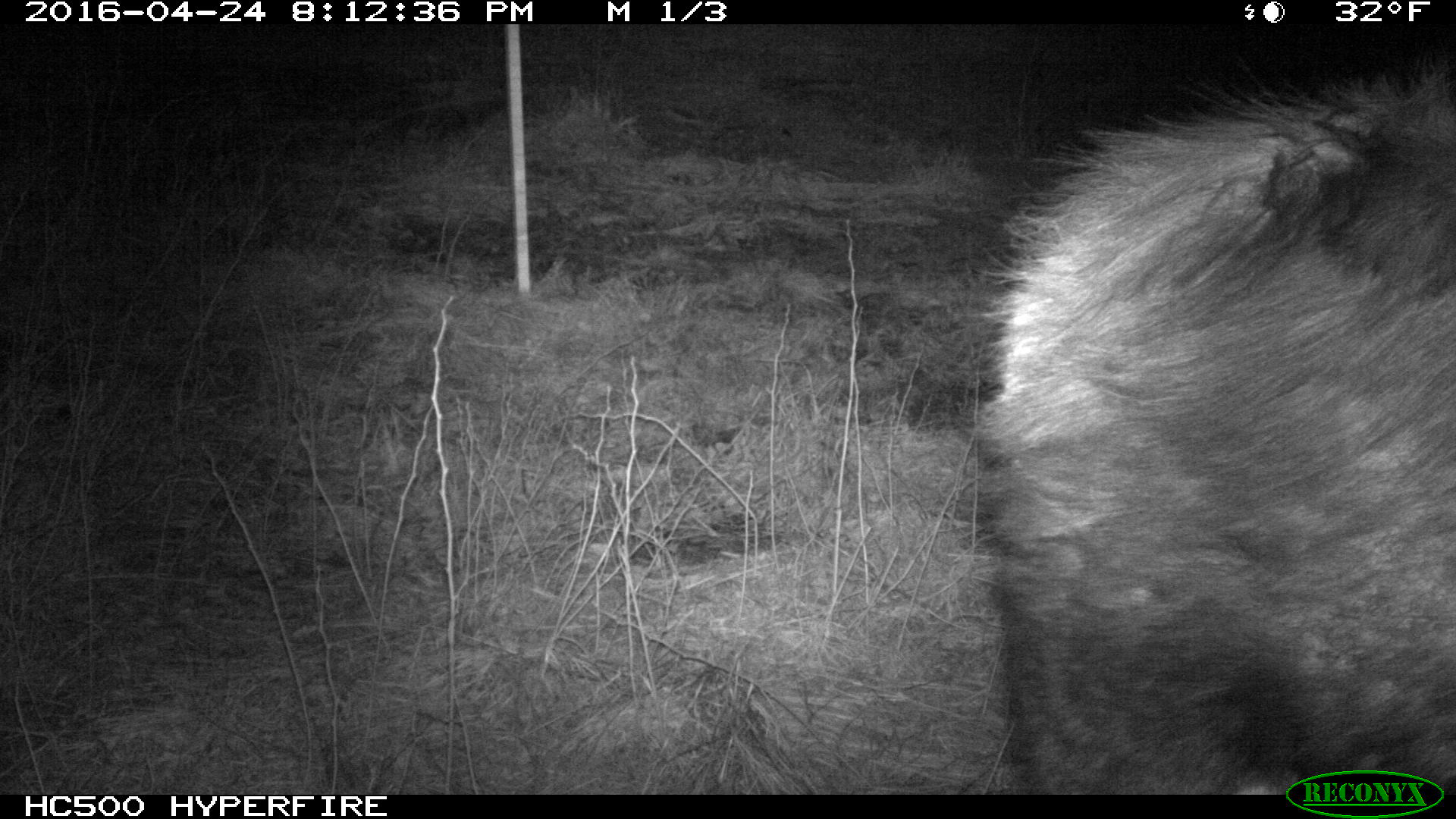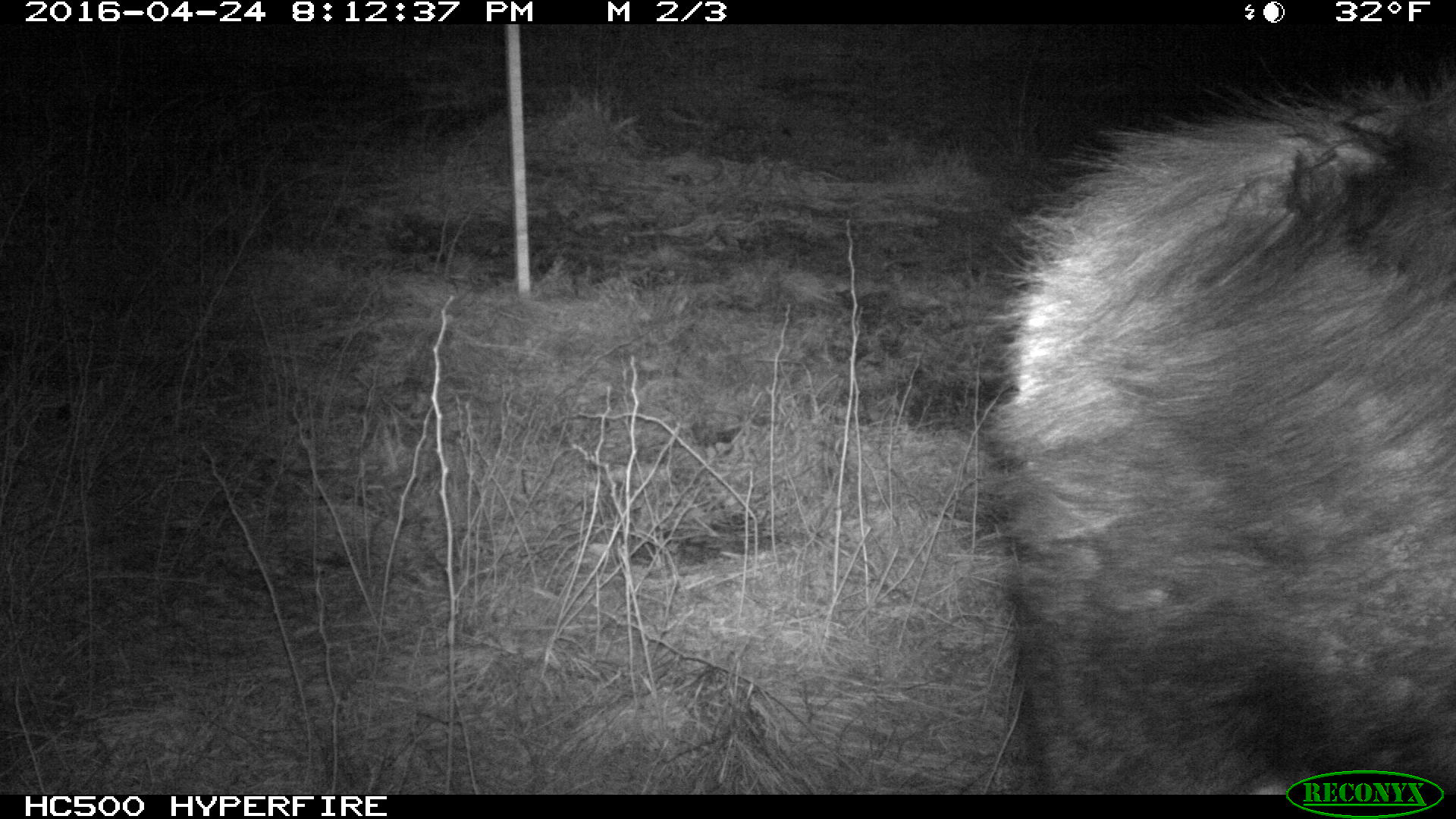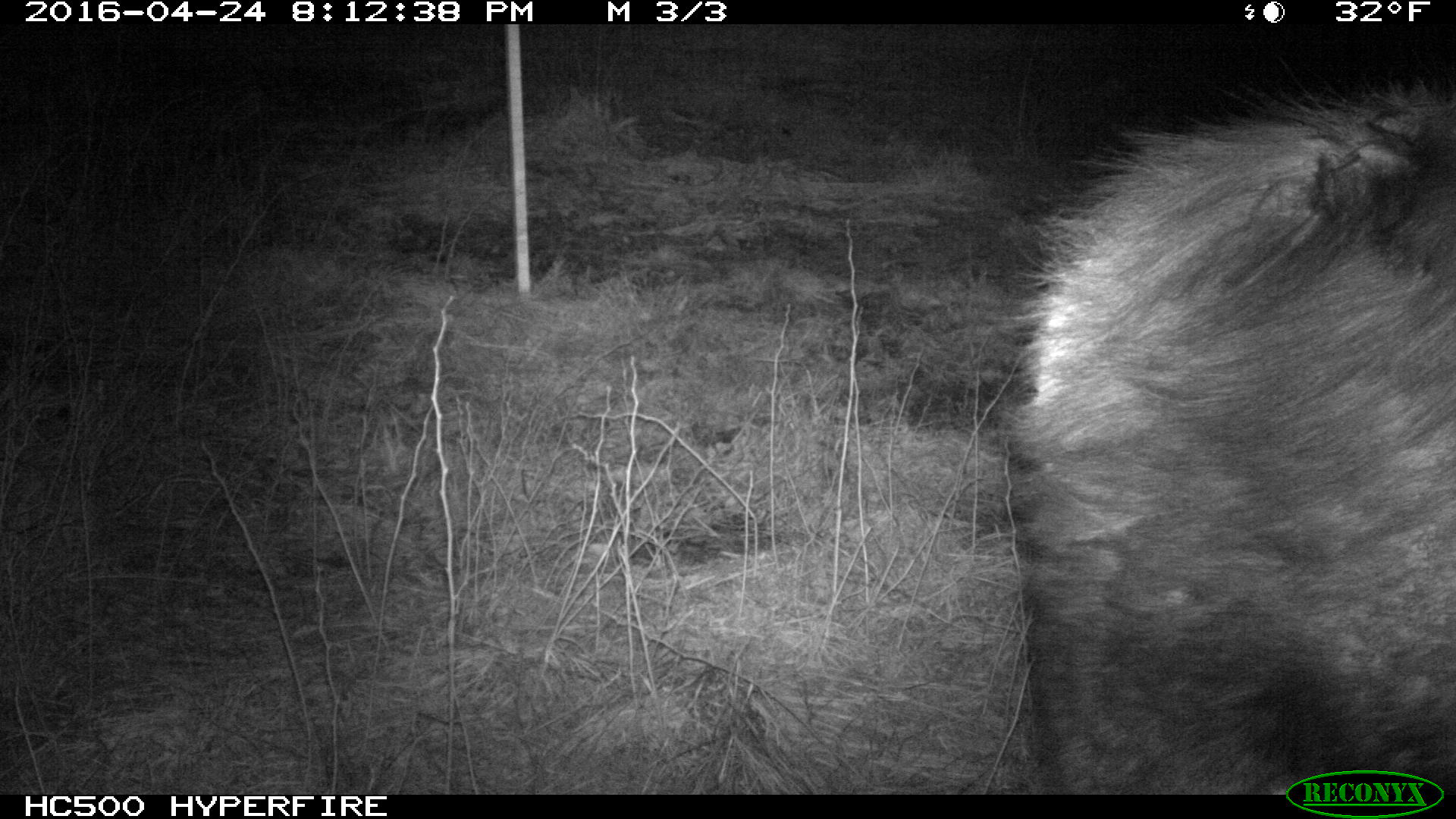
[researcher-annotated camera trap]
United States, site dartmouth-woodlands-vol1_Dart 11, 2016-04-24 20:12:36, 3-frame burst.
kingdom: Animalia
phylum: Chordata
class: Mammalia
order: Artiodactyla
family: Cervidae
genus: Alces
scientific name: Alces alces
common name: moose